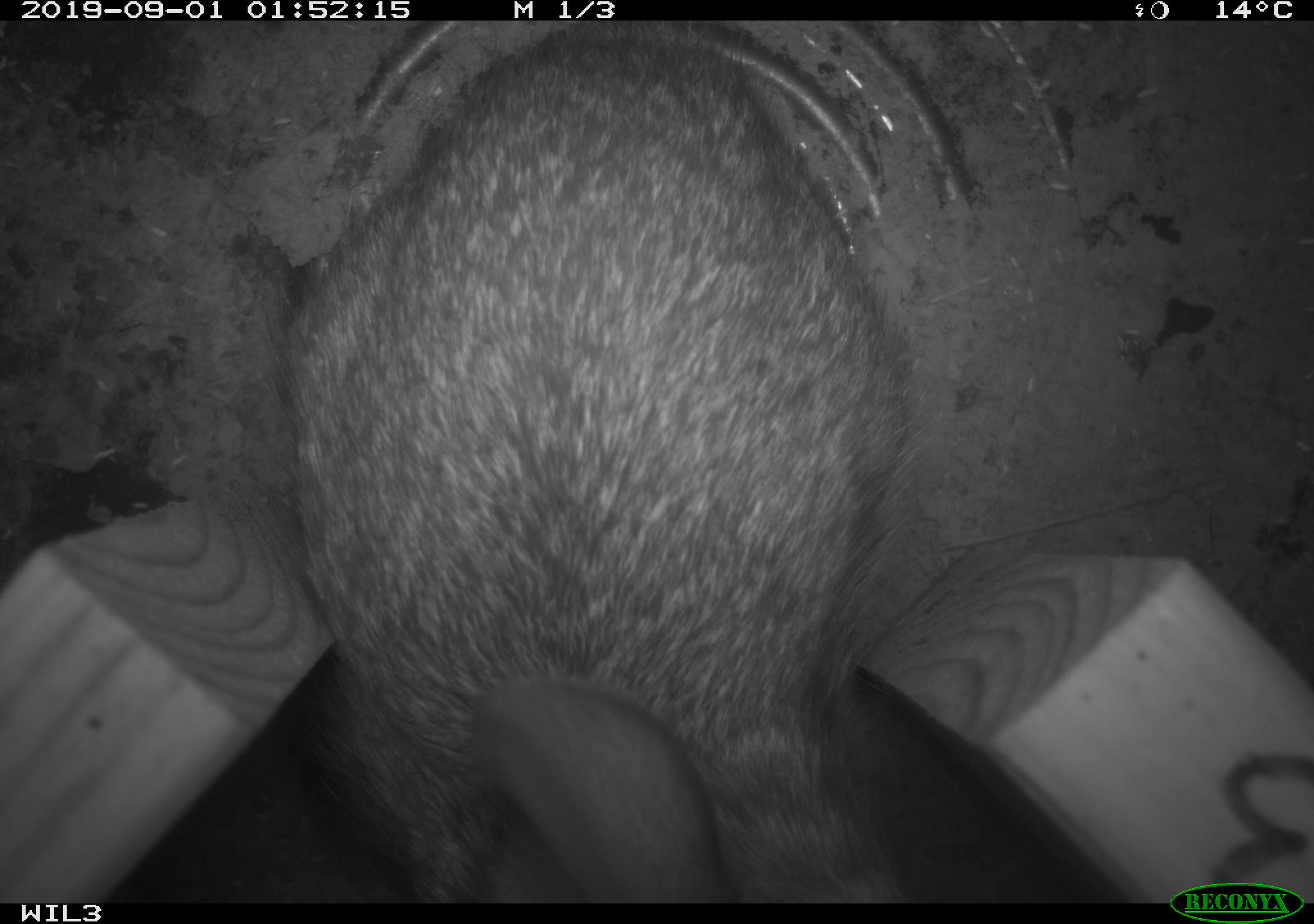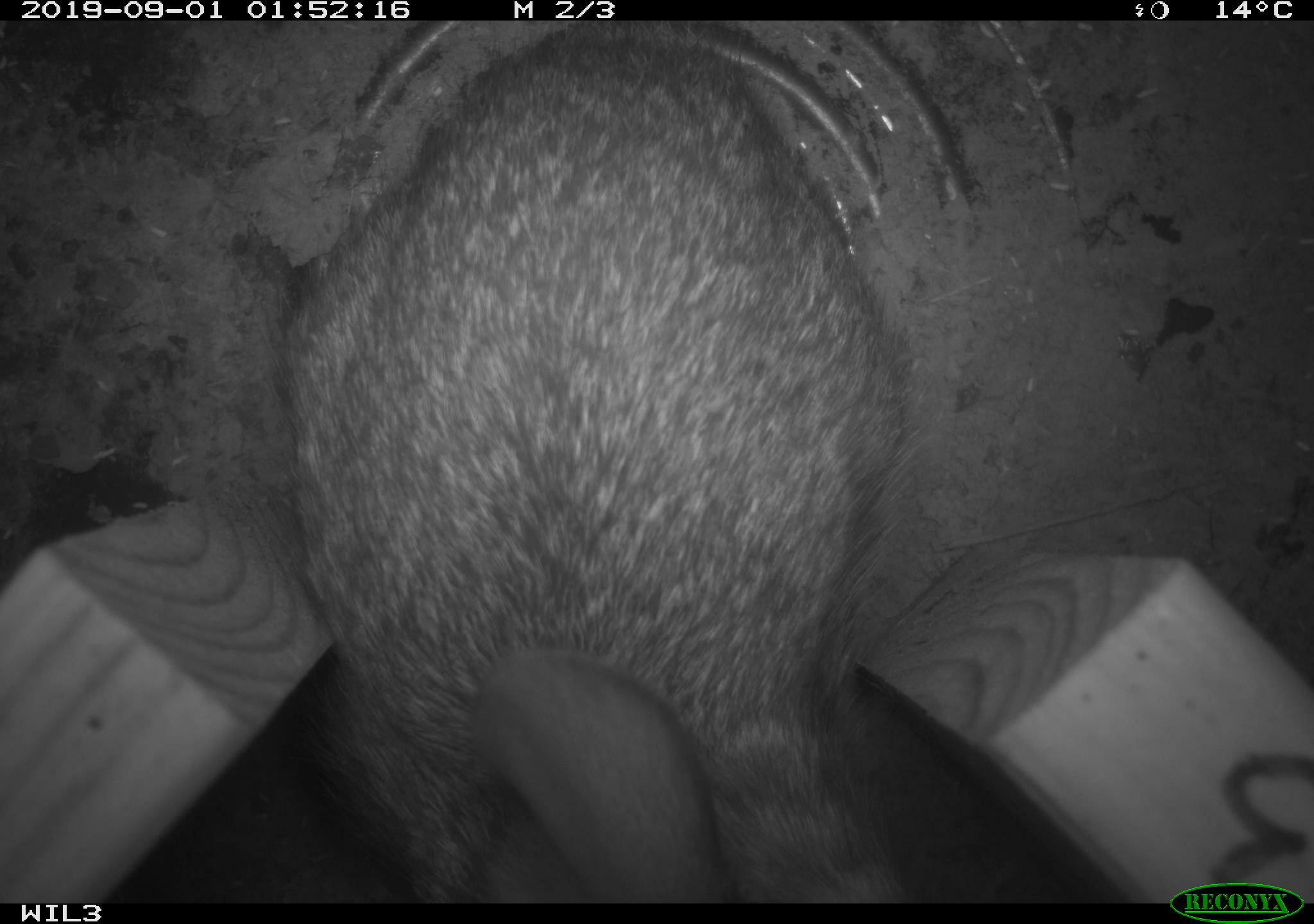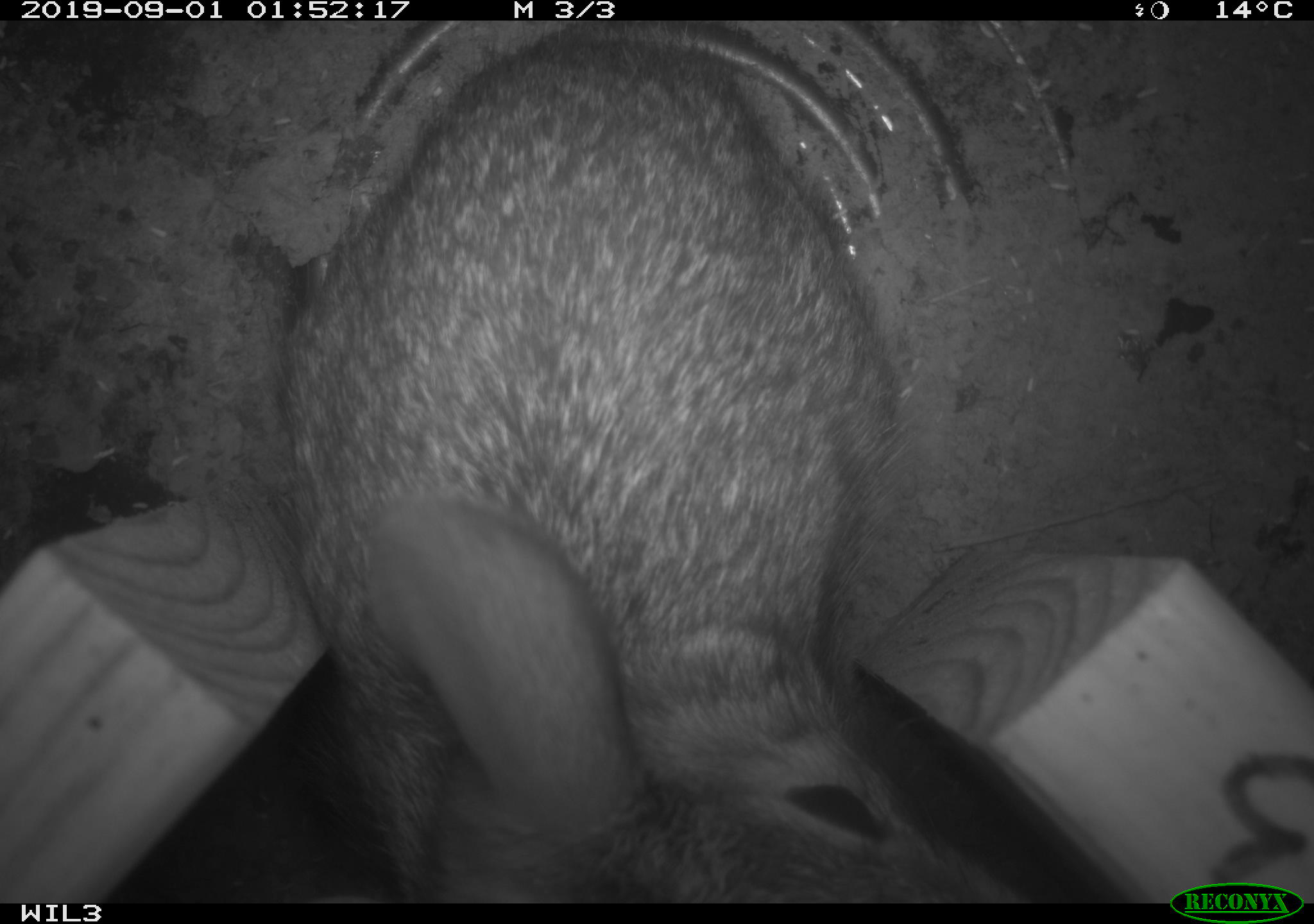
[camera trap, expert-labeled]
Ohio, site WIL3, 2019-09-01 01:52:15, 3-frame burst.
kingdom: Animalia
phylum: Chordata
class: Mammalia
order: Lagomorpha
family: Leporidae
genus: Sylvilagus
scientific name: Sylvilagus floridanus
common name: eastern cottontail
Eastern cottontail (Sylvilagus floridanus).